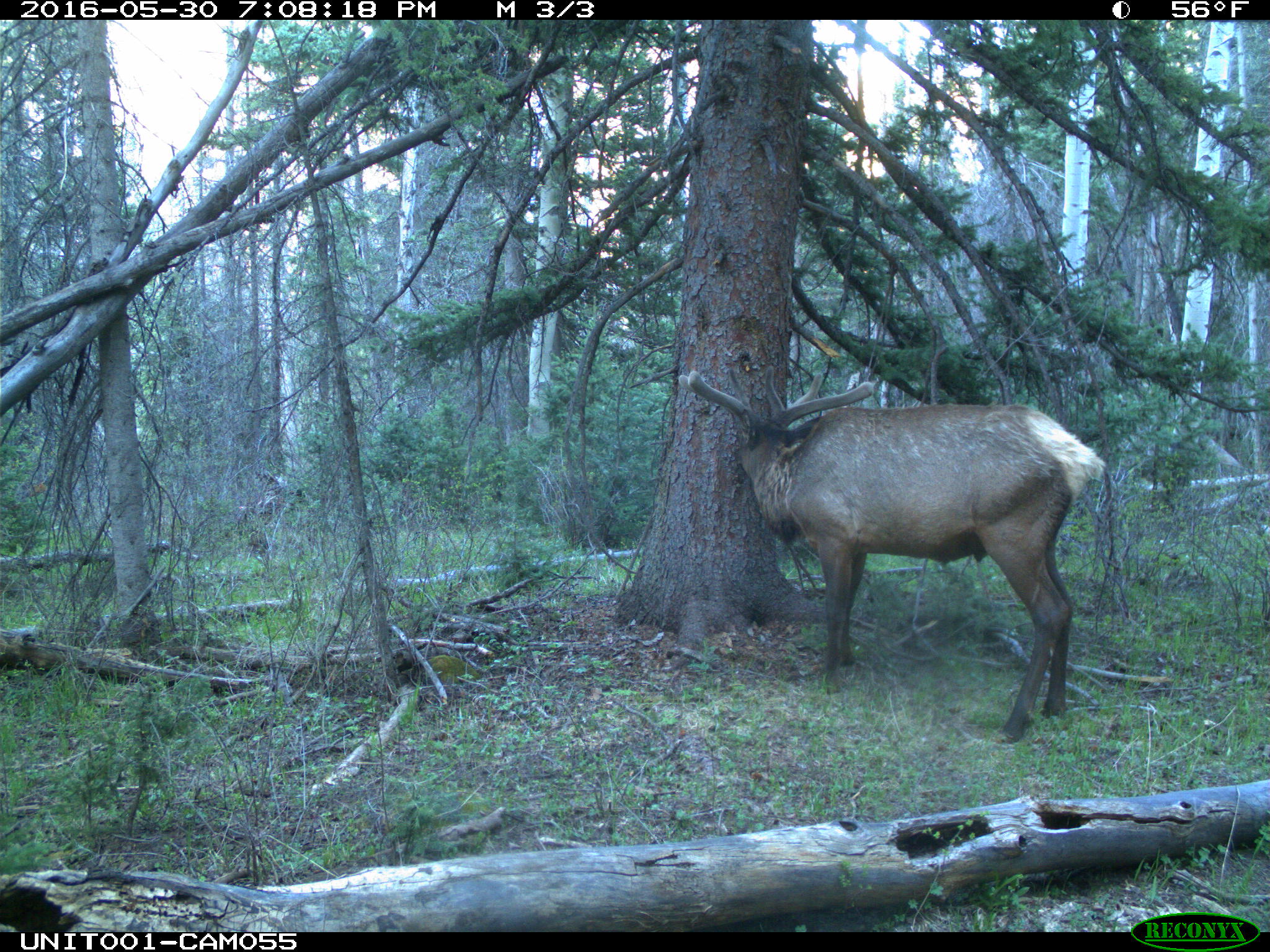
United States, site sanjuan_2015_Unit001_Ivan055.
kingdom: Animalia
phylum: Chordata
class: Mammalia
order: Artiodactyla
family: Cervidae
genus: Cervus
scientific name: Cervus elaphus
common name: red deer